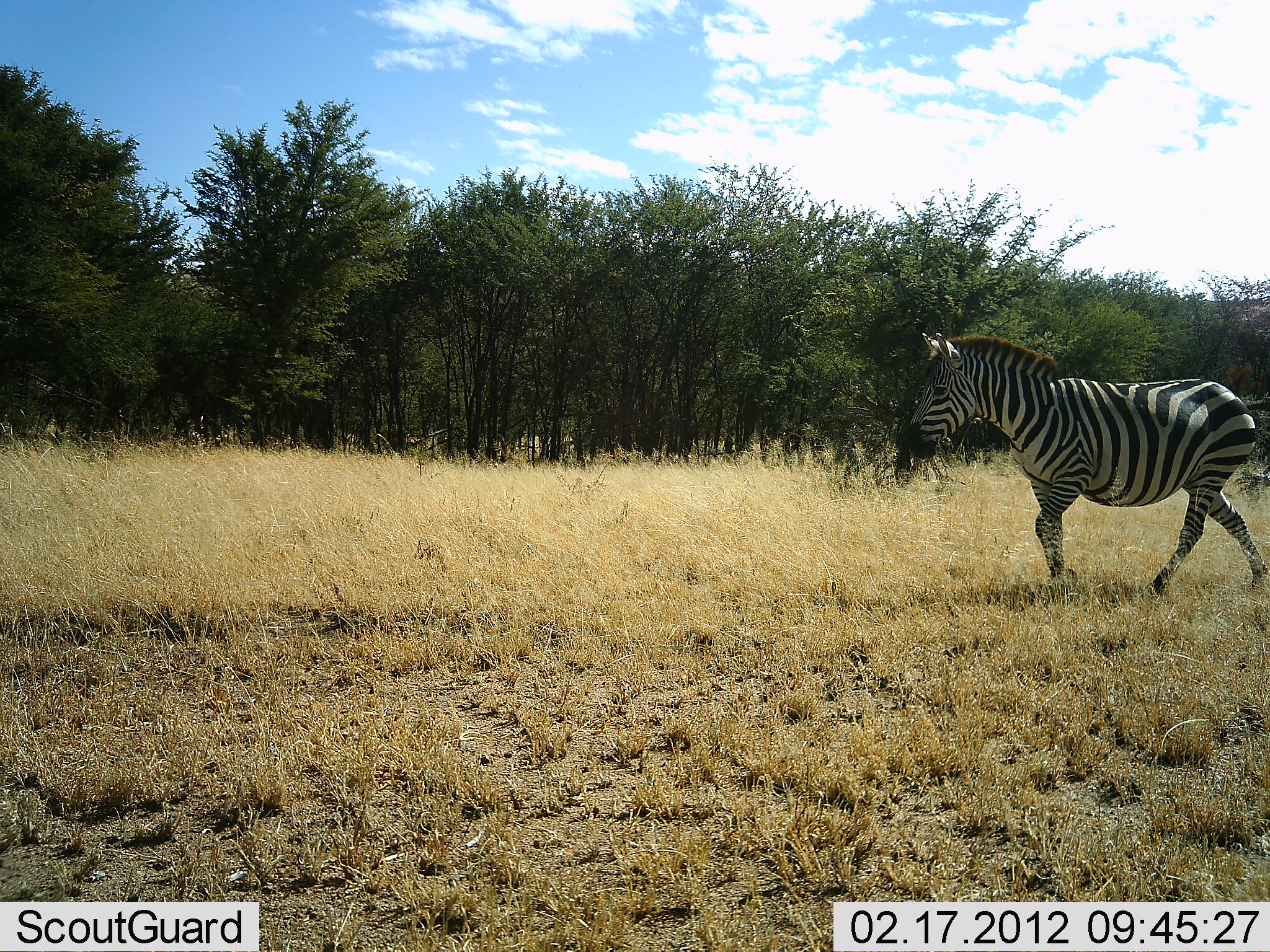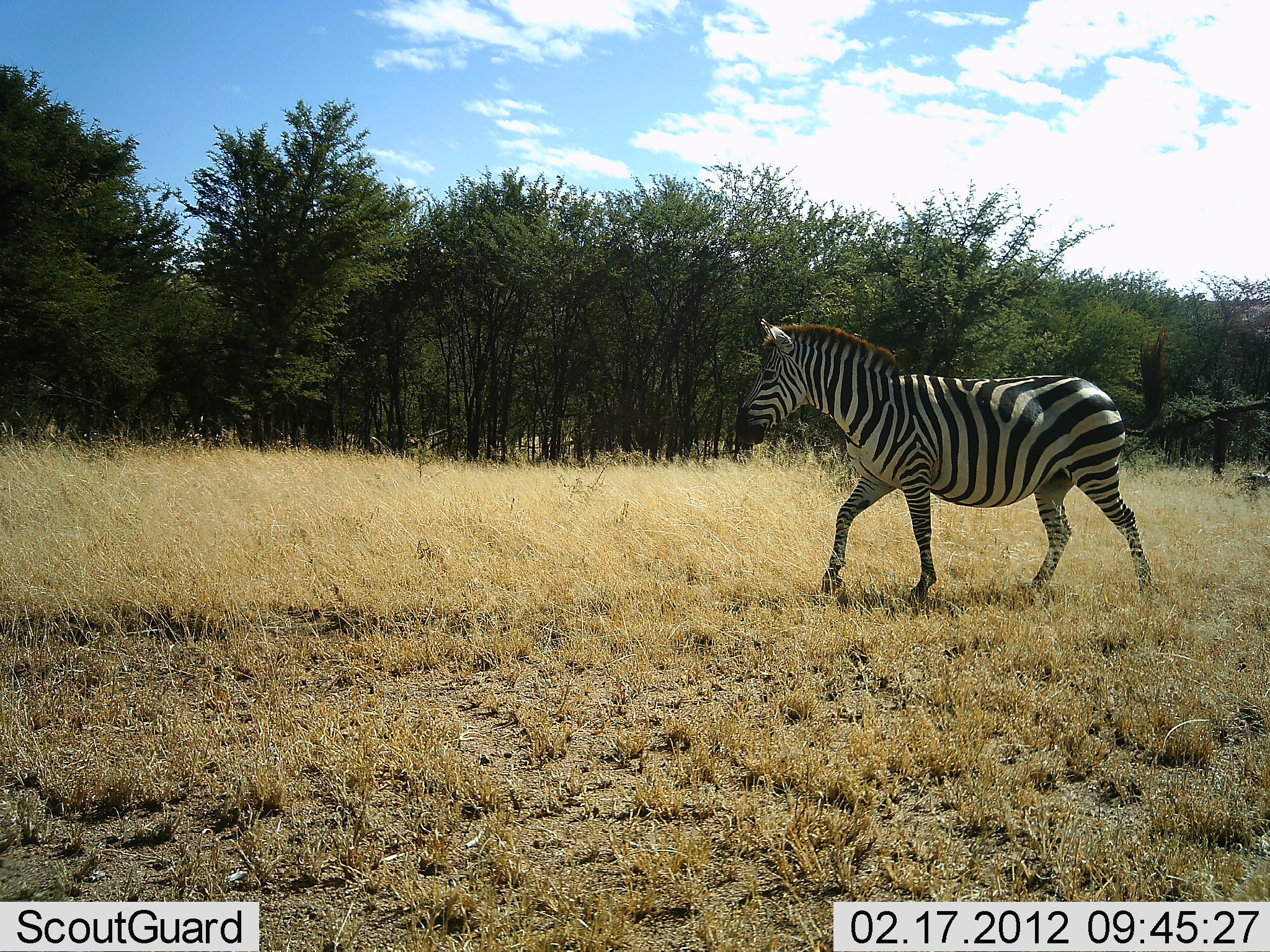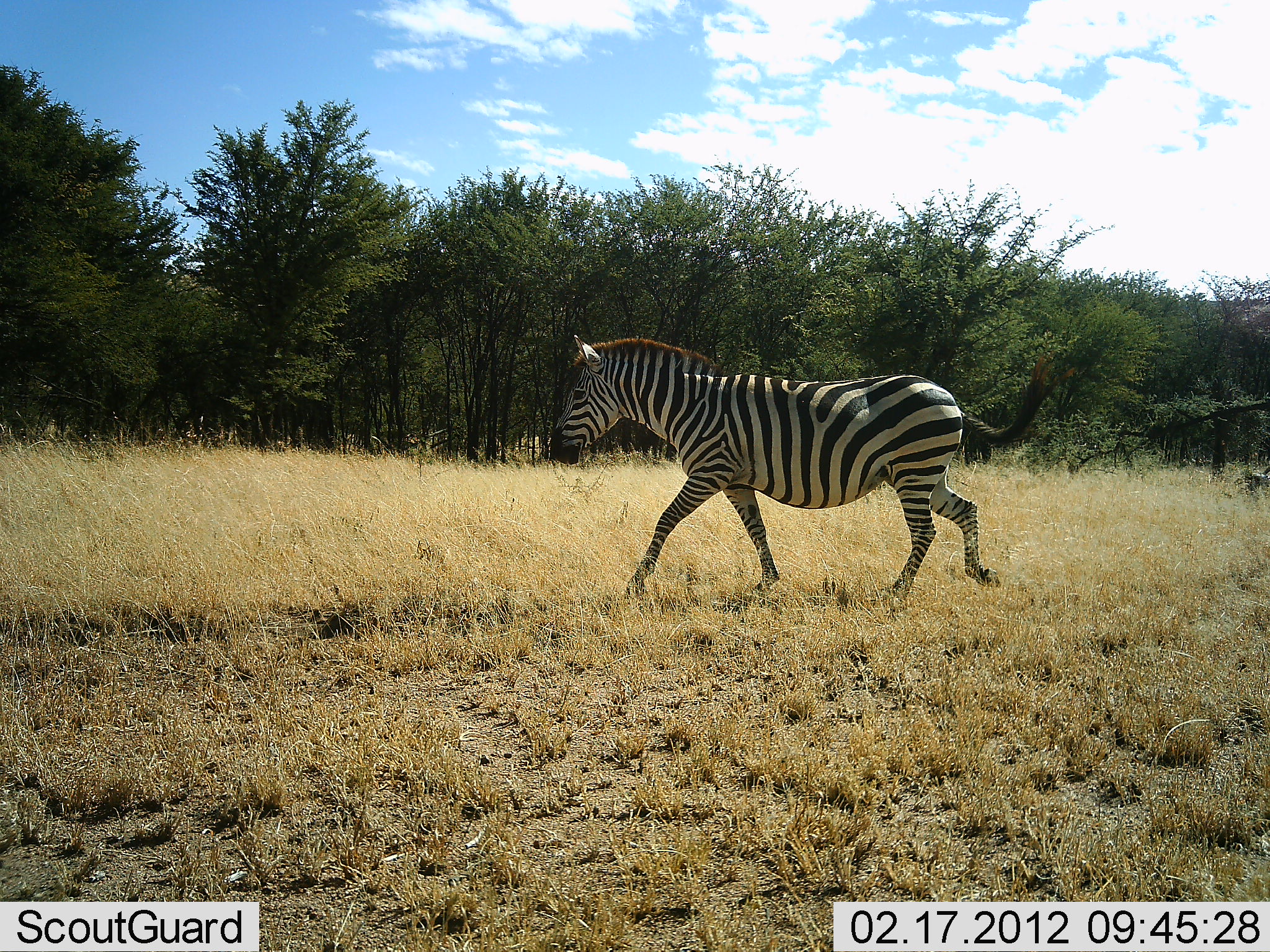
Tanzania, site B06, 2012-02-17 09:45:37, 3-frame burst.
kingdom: Animalia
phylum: Chordata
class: Mammalia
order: Perissodactyla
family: Equidae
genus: Equus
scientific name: Equus quagga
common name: plains zebra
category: zebra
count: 1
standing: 8%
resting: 0%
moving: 92%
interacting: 0%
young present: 0%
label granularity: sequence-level